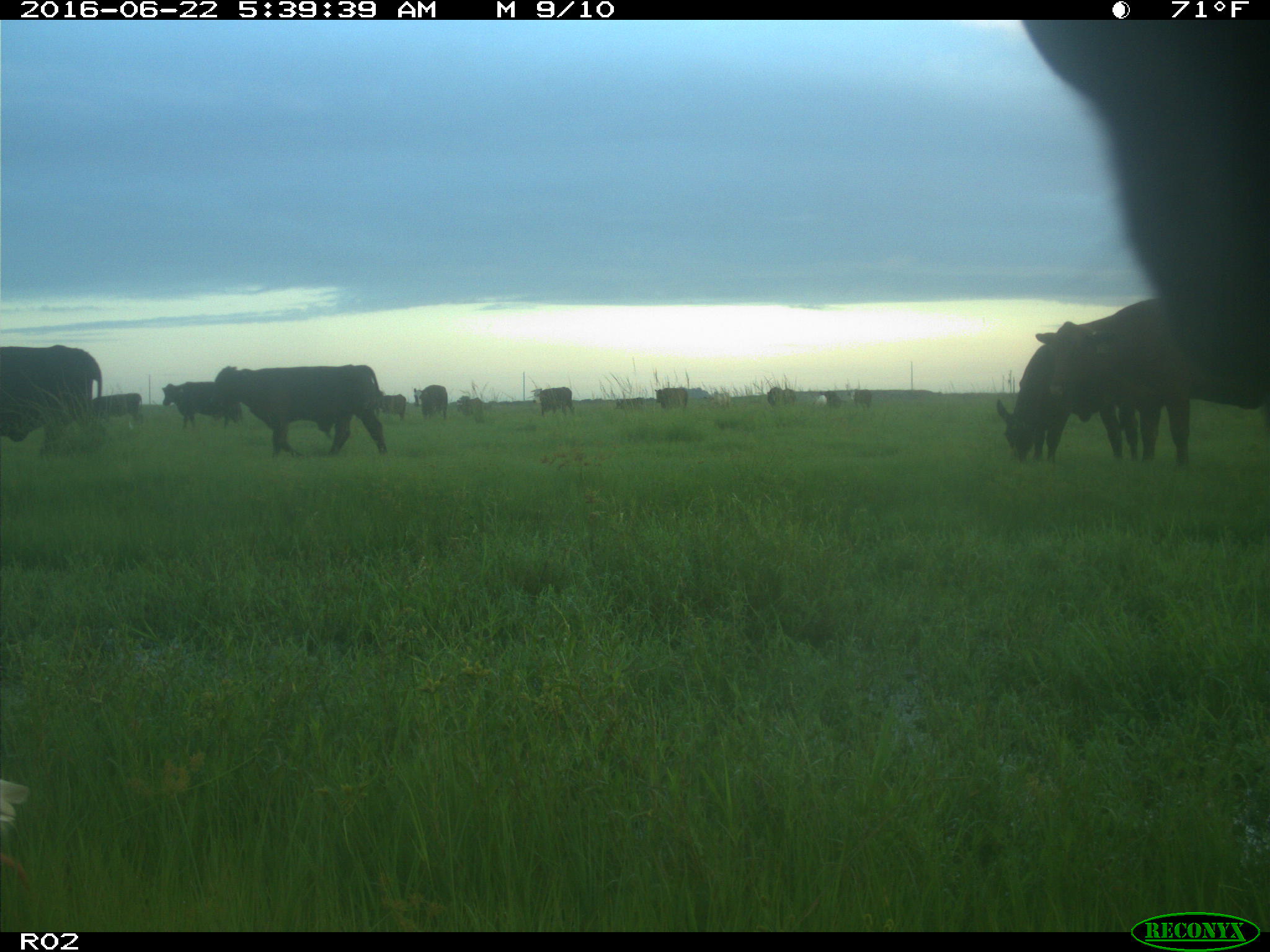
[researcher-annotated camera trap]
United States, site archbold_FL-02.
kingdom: Animalia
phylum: Chordata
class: Mammalia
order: Artiodactyla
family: Bovidae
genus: Bos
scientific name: Bos taurus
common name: domestic cow